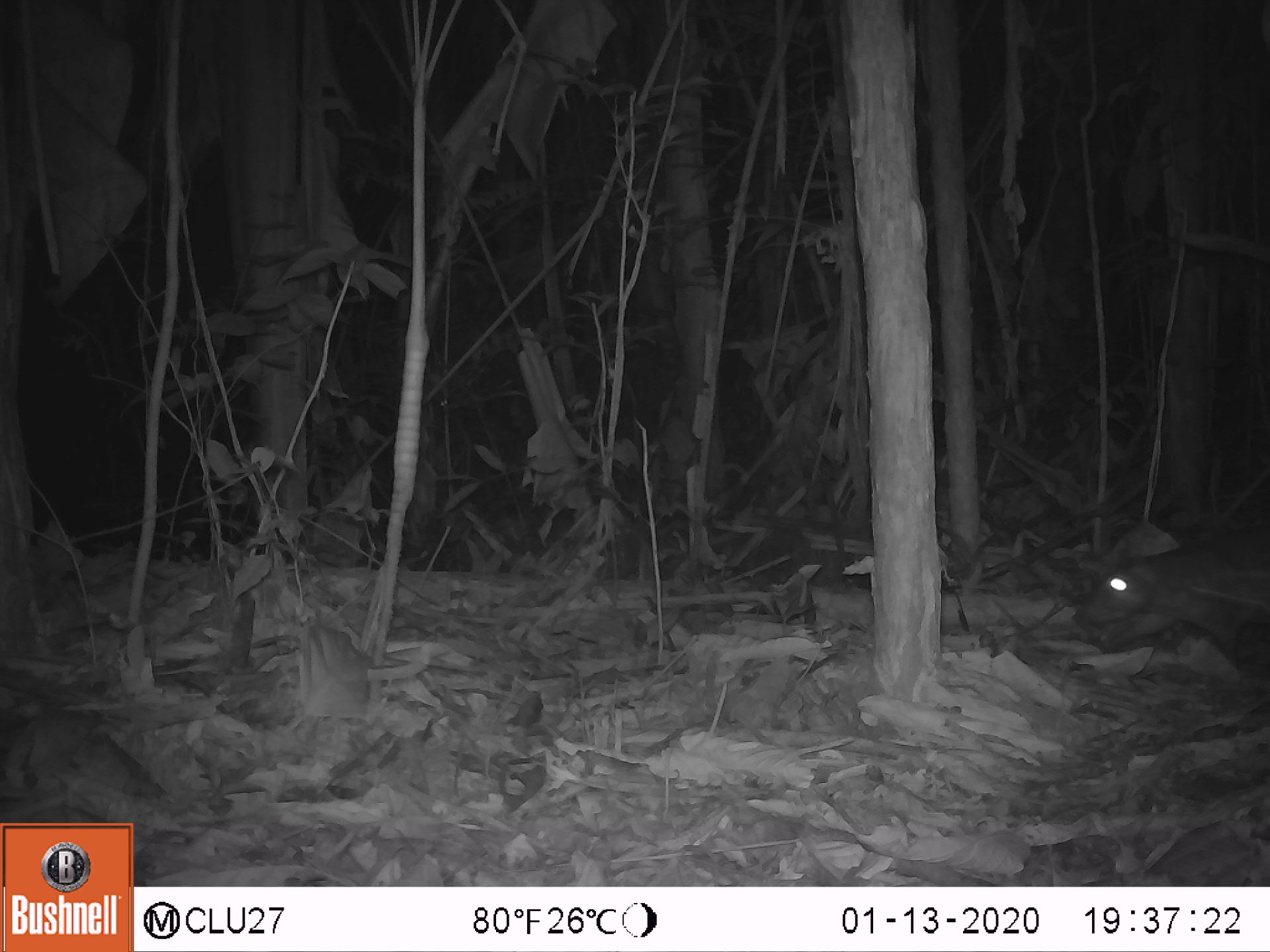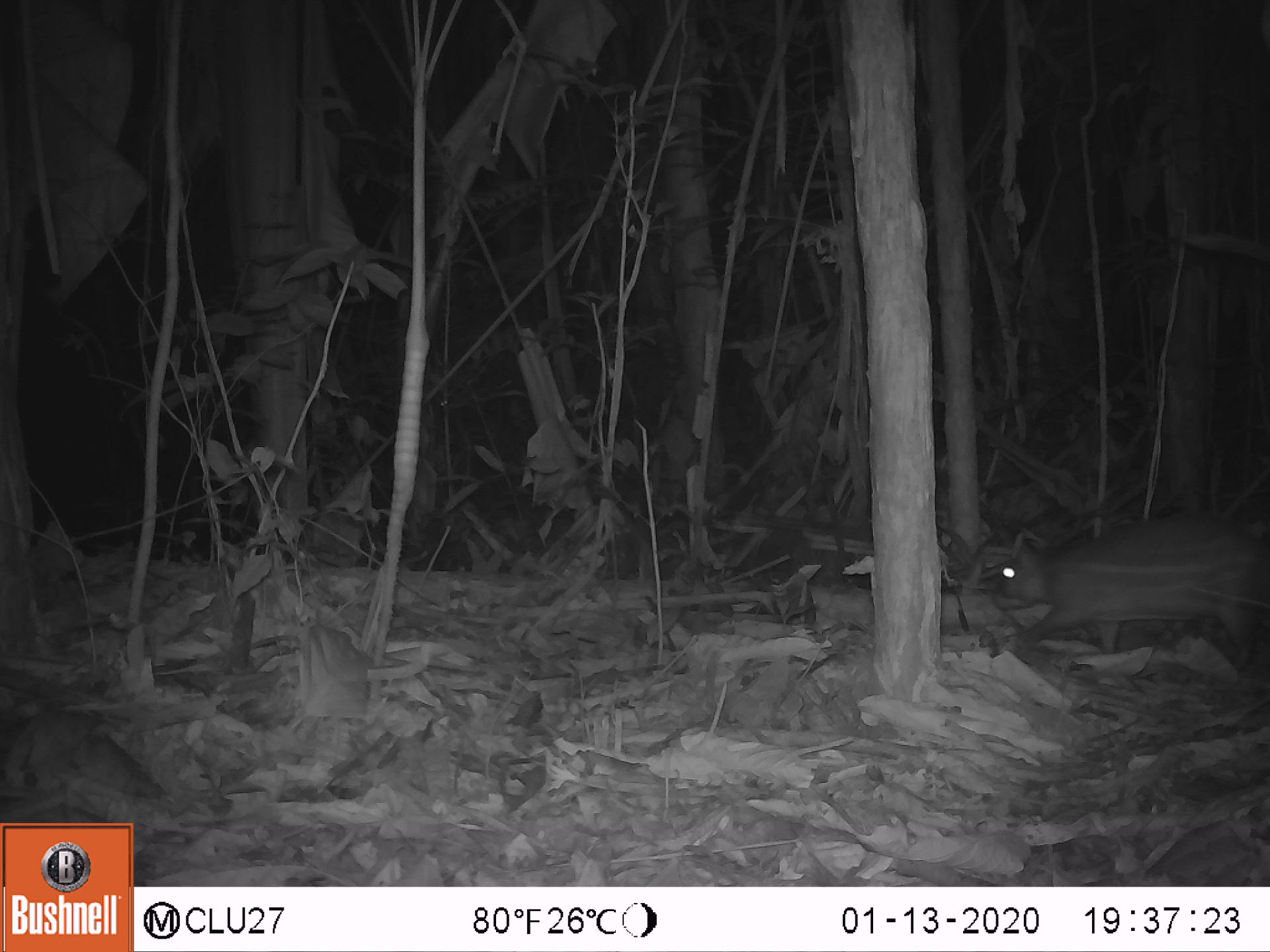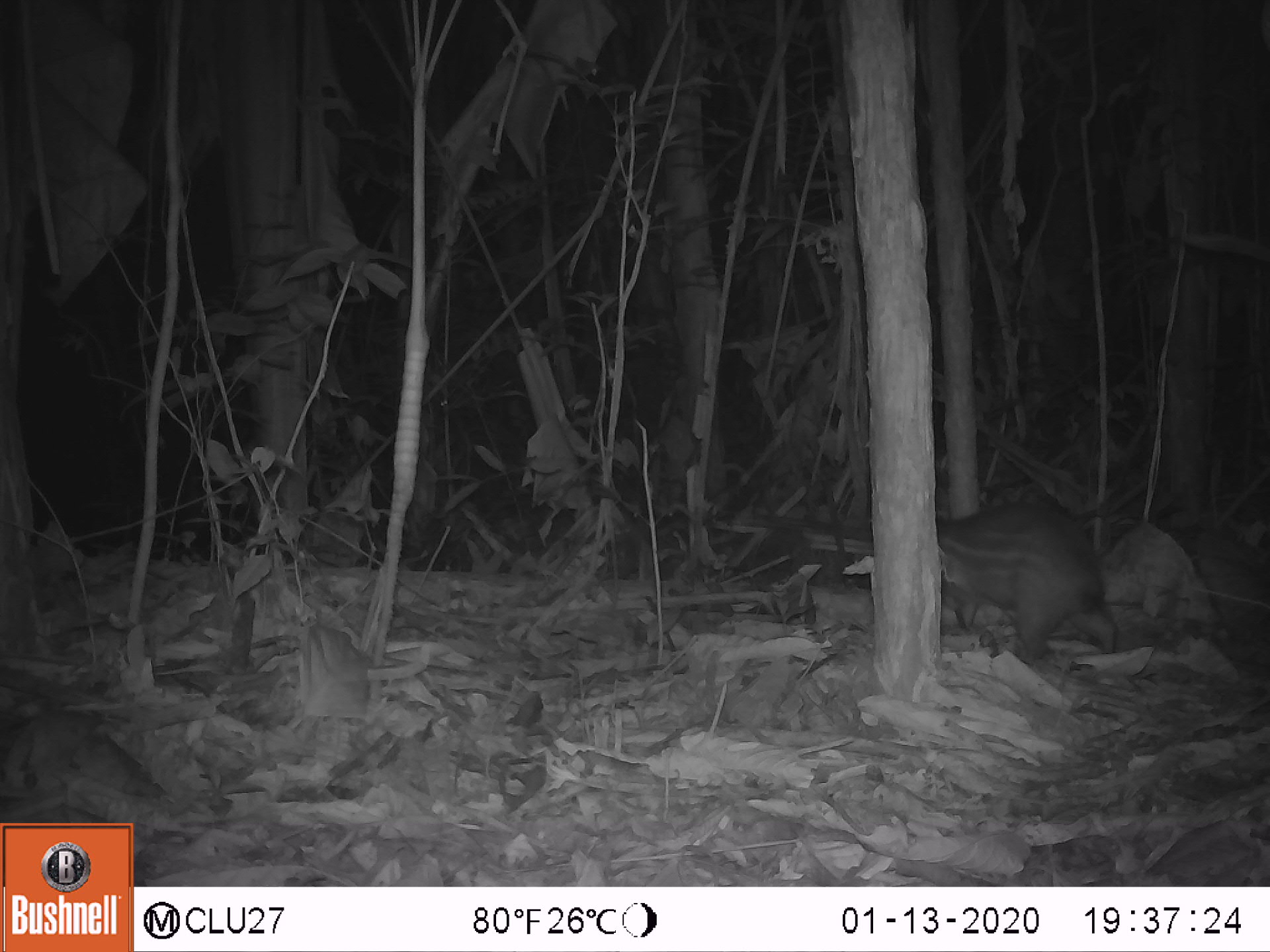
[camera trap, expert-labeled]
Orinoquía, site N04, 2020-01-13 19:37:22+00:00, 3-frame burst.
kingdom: Animalia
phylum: Chordata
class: Mammalia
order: Rodentia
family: Cuniculidae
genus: Cuniculus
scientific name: Cuniculus paca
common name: spotted paca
Spotted paca (Cuniculus paca).